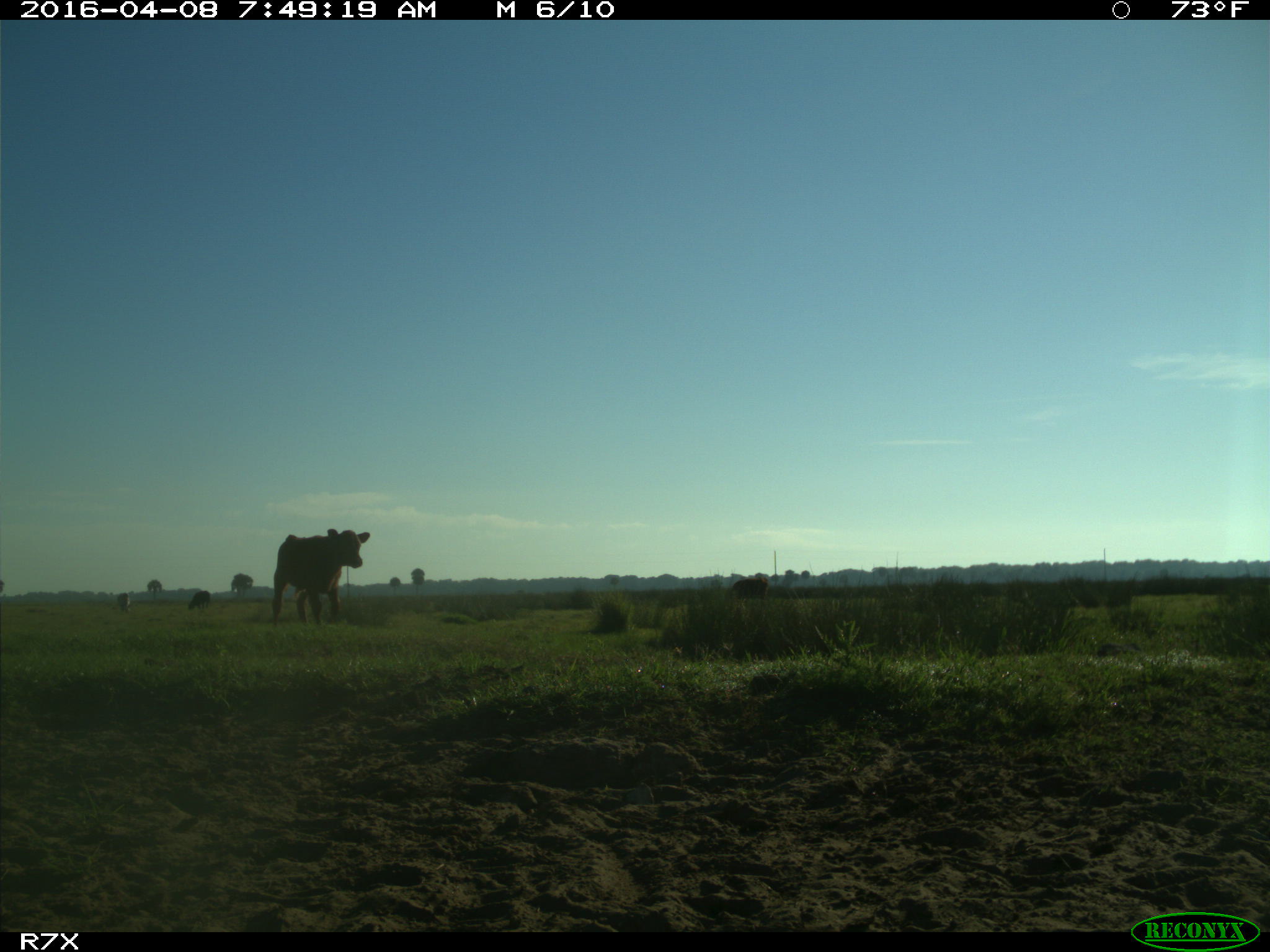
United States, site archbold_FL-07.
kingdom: Animalia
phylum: Chordata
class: Mammalia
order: Artiodactyla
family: Bovidae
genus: Bos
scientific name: Bos taurus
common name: domestic cow